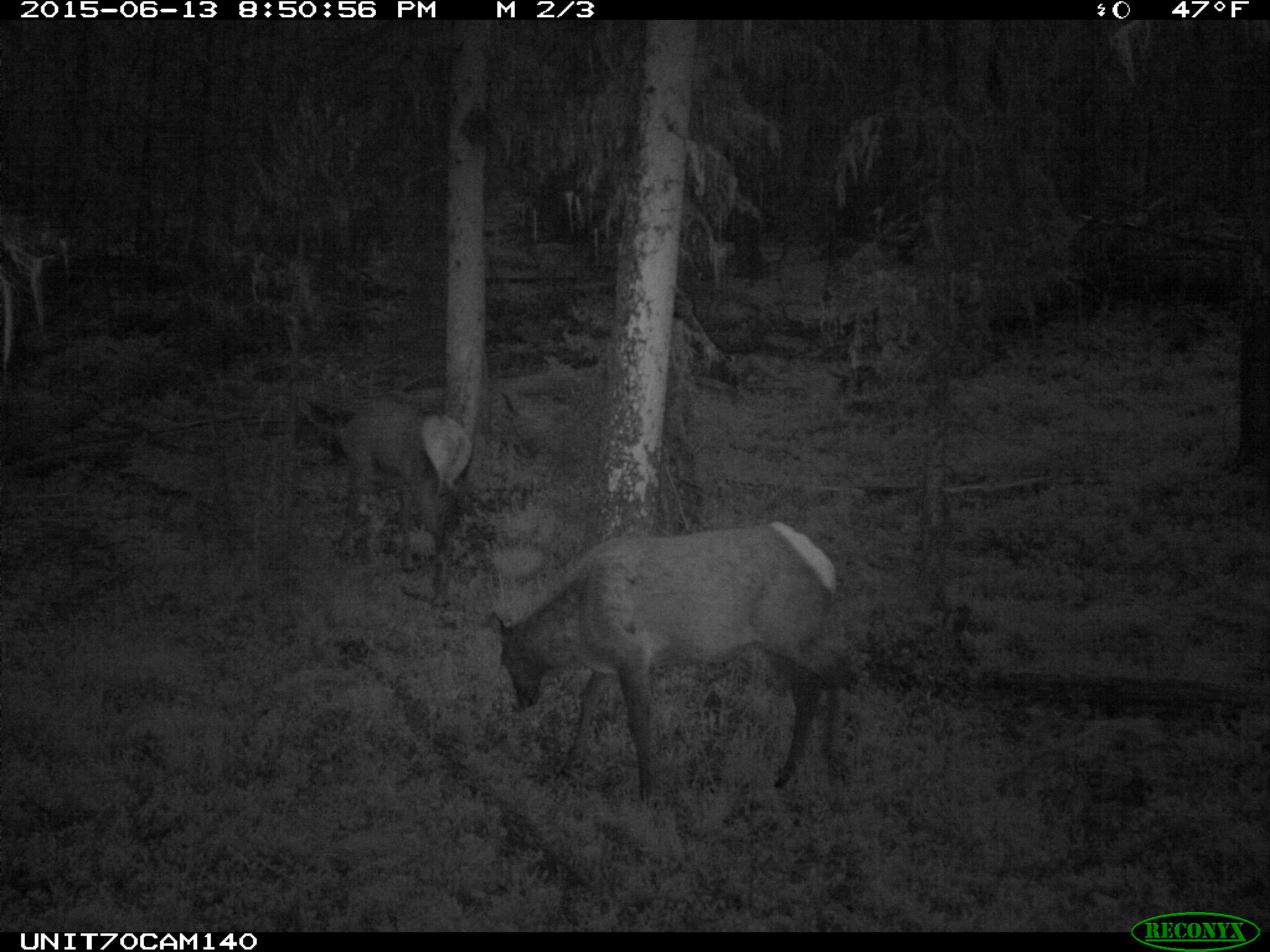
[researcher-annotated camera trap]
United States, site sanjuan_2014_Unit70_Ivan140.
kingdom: Animalia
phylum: Chordata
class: Mammalia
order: Artiodactyla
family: Cervidae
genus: Cervus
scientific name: Cervus elaphus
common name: red deer